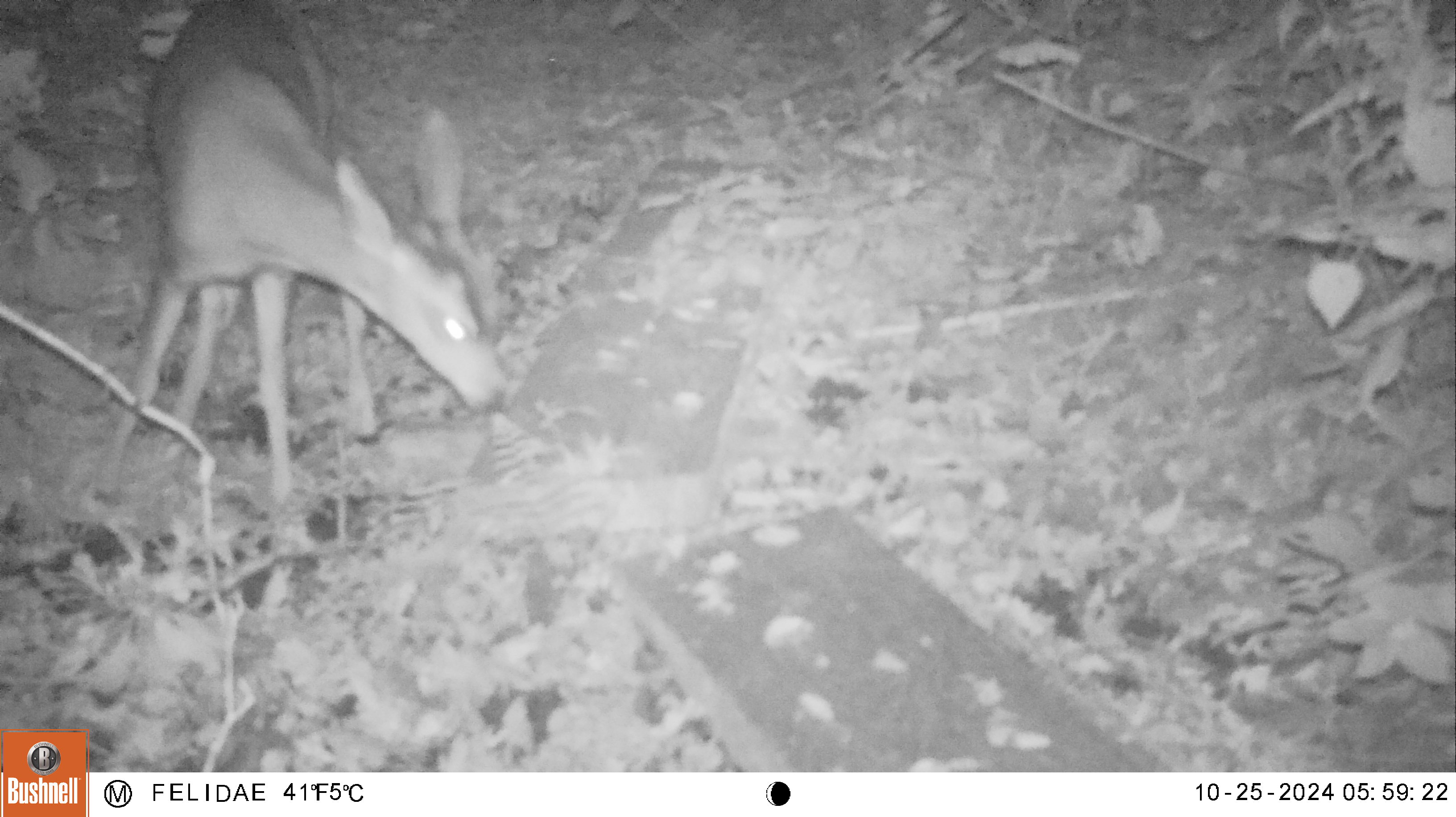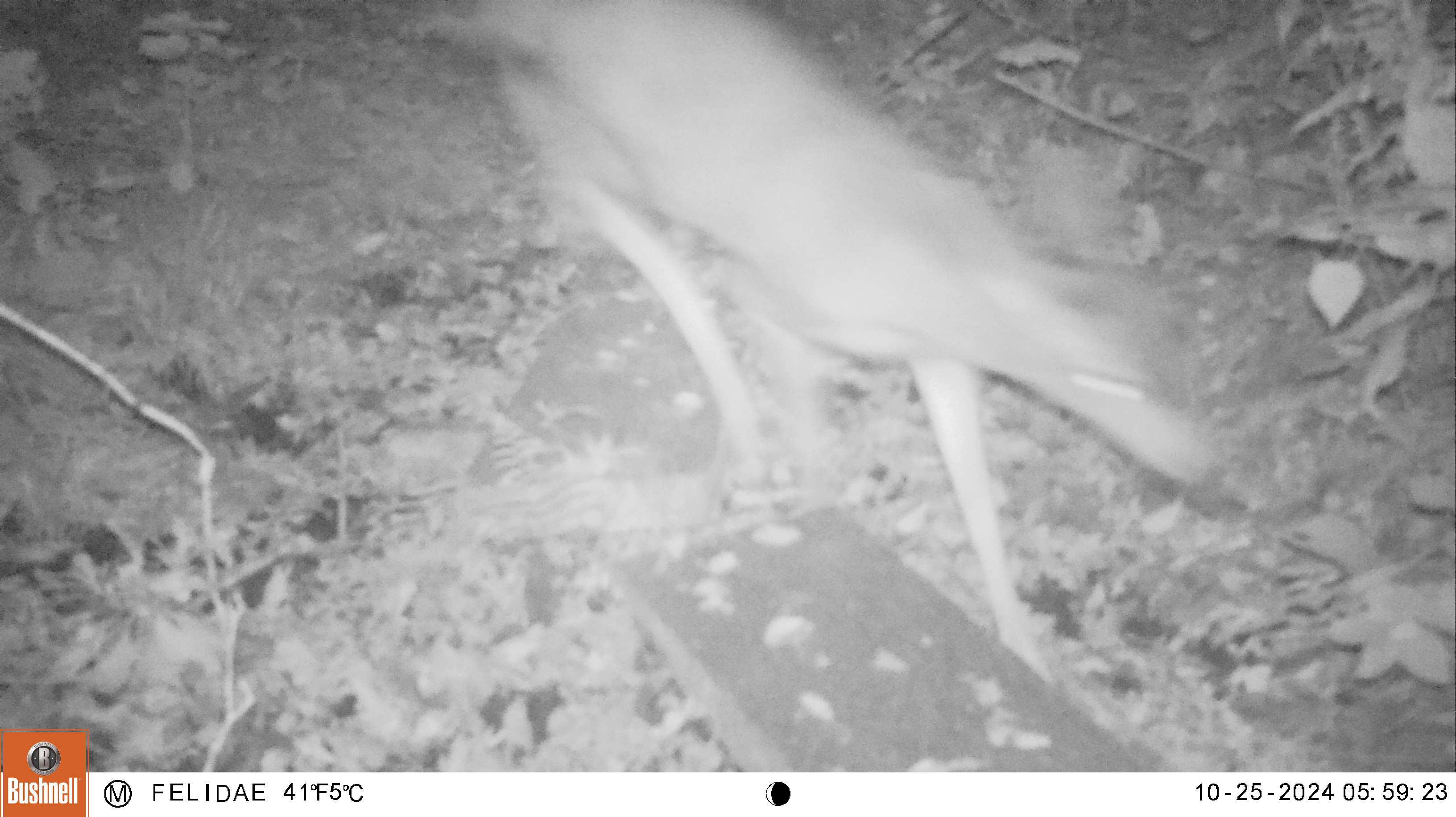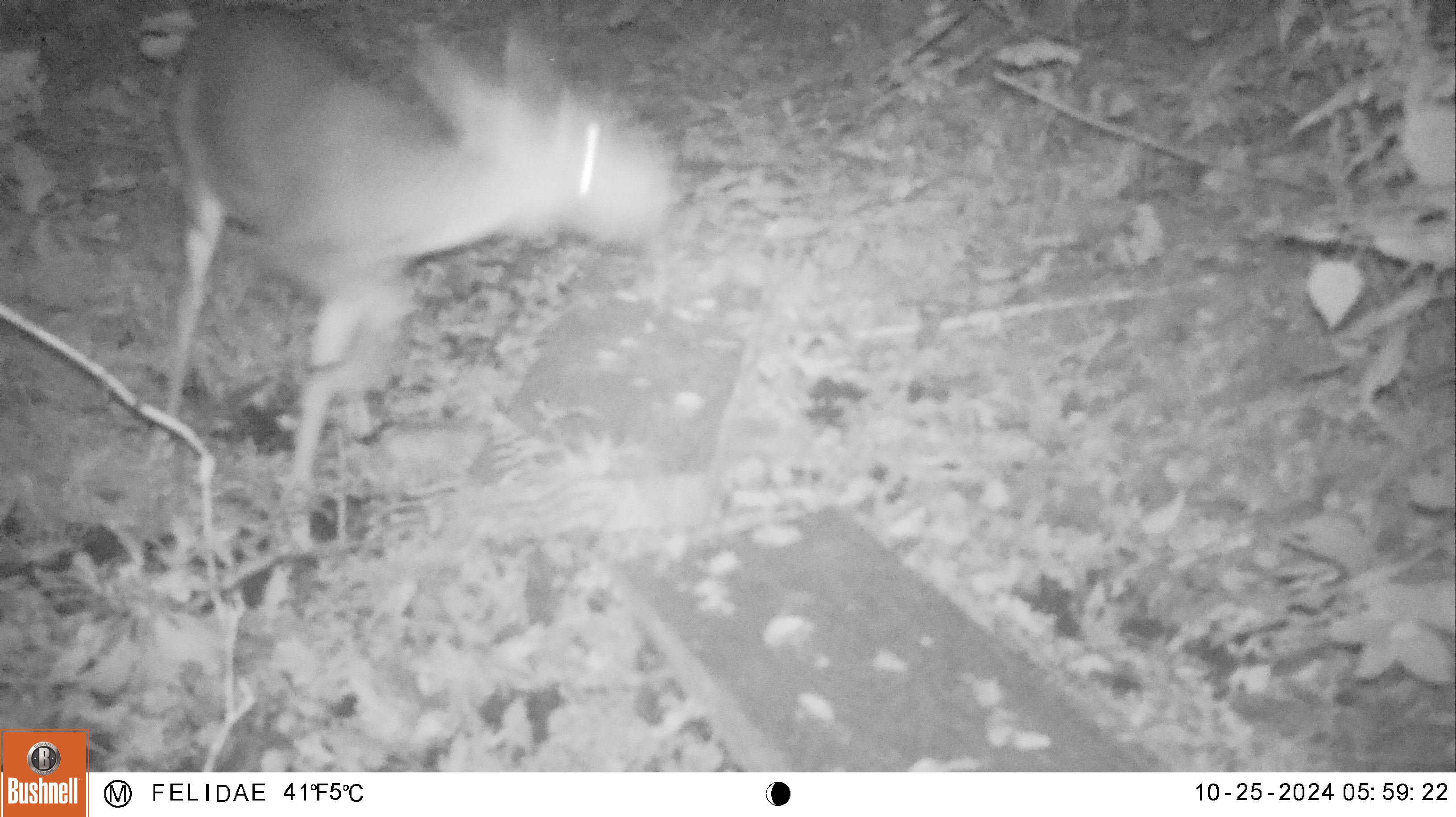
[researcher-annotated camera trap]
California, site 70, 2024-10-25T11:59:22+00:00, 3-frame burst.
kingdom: Animalia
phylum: Chordata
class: Mammalia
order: Artiodactyla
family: Cervidae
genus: Odocoileus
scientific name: Odocoileus hemionus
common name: mule deer